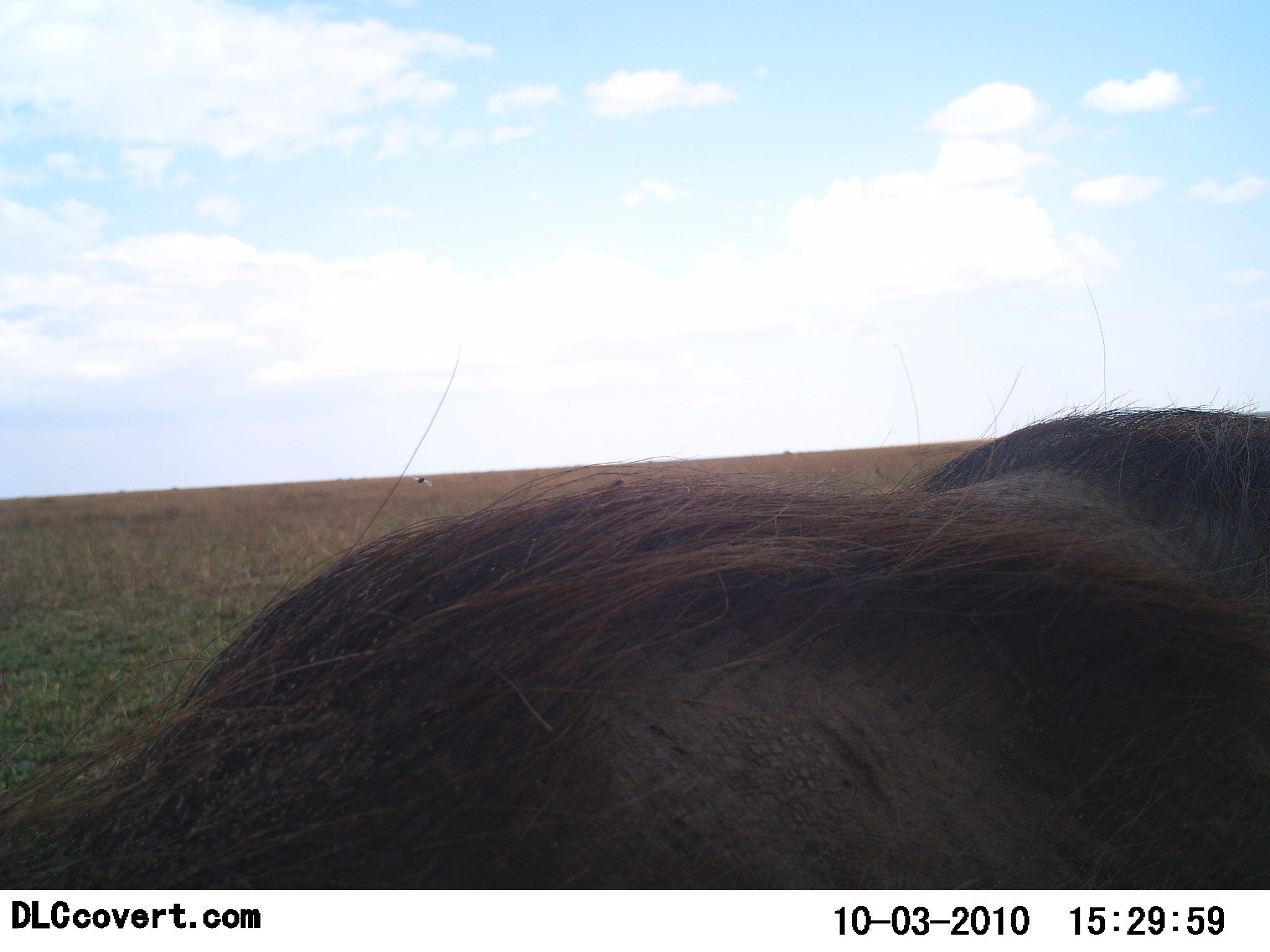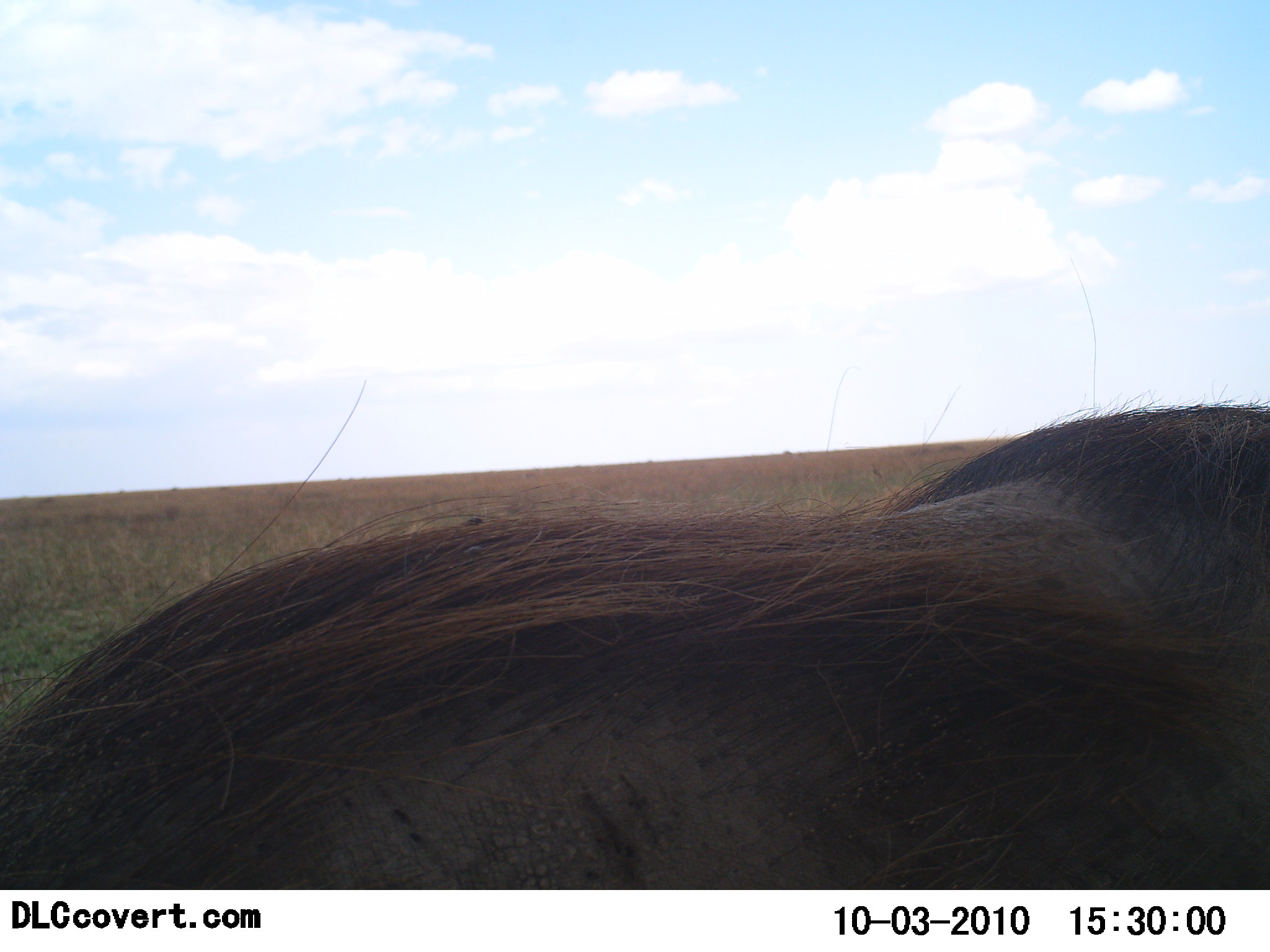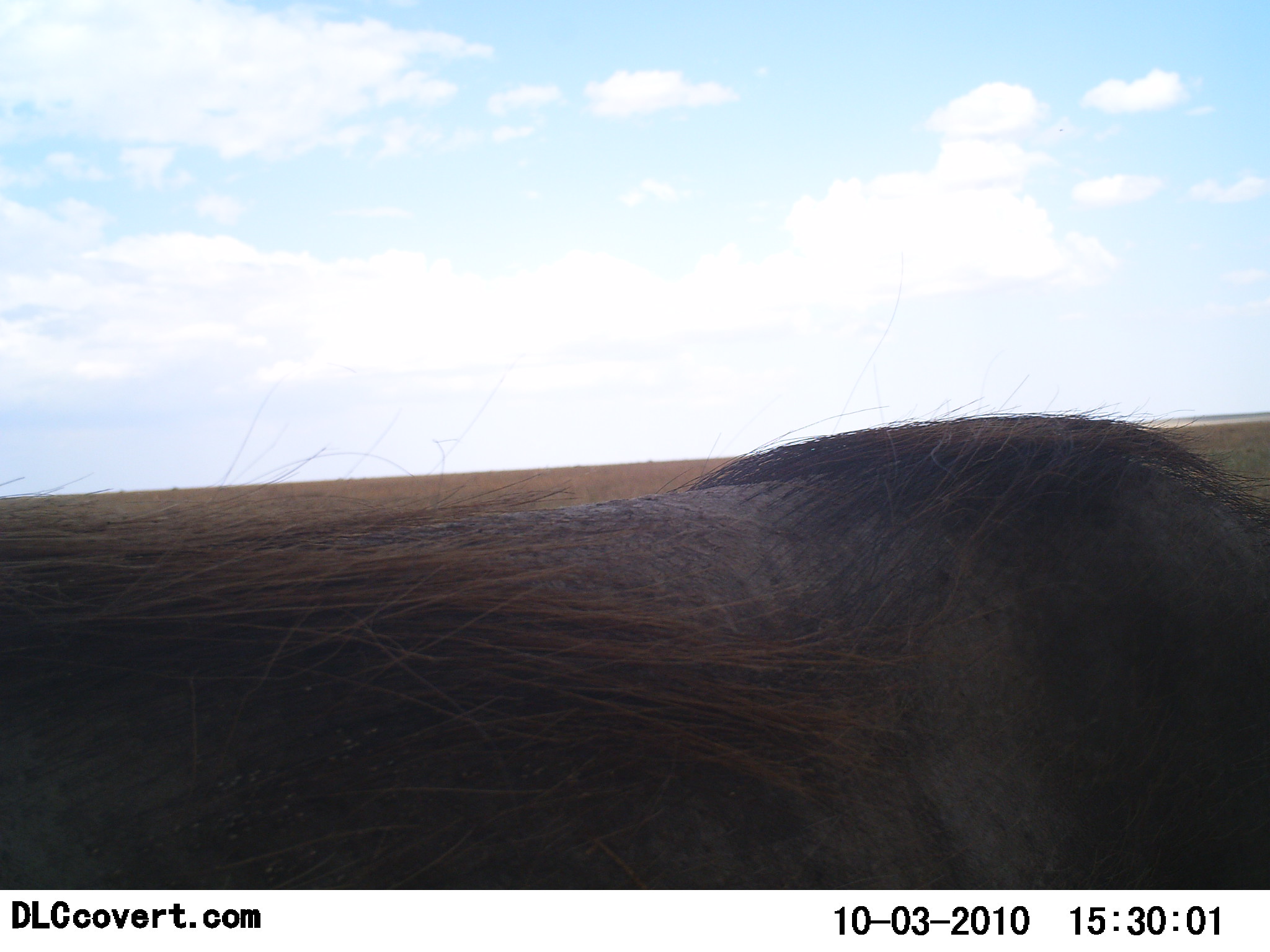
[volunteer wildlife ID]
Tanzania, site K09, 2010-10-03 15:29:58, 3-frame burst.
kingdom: Animalia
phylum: Chordata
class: Mammalia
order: Artiodactyla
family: Suidae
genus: Phacochoerus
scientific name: Phacochoerus africanus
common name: warthog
Warthog (Phacochoerus africanus), count 1. Behavior (volunteer vote fractions): standing 64%, resting 0%, moving 36%, interacting 0%. Young present (vote fraction): 0%. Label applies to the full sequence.